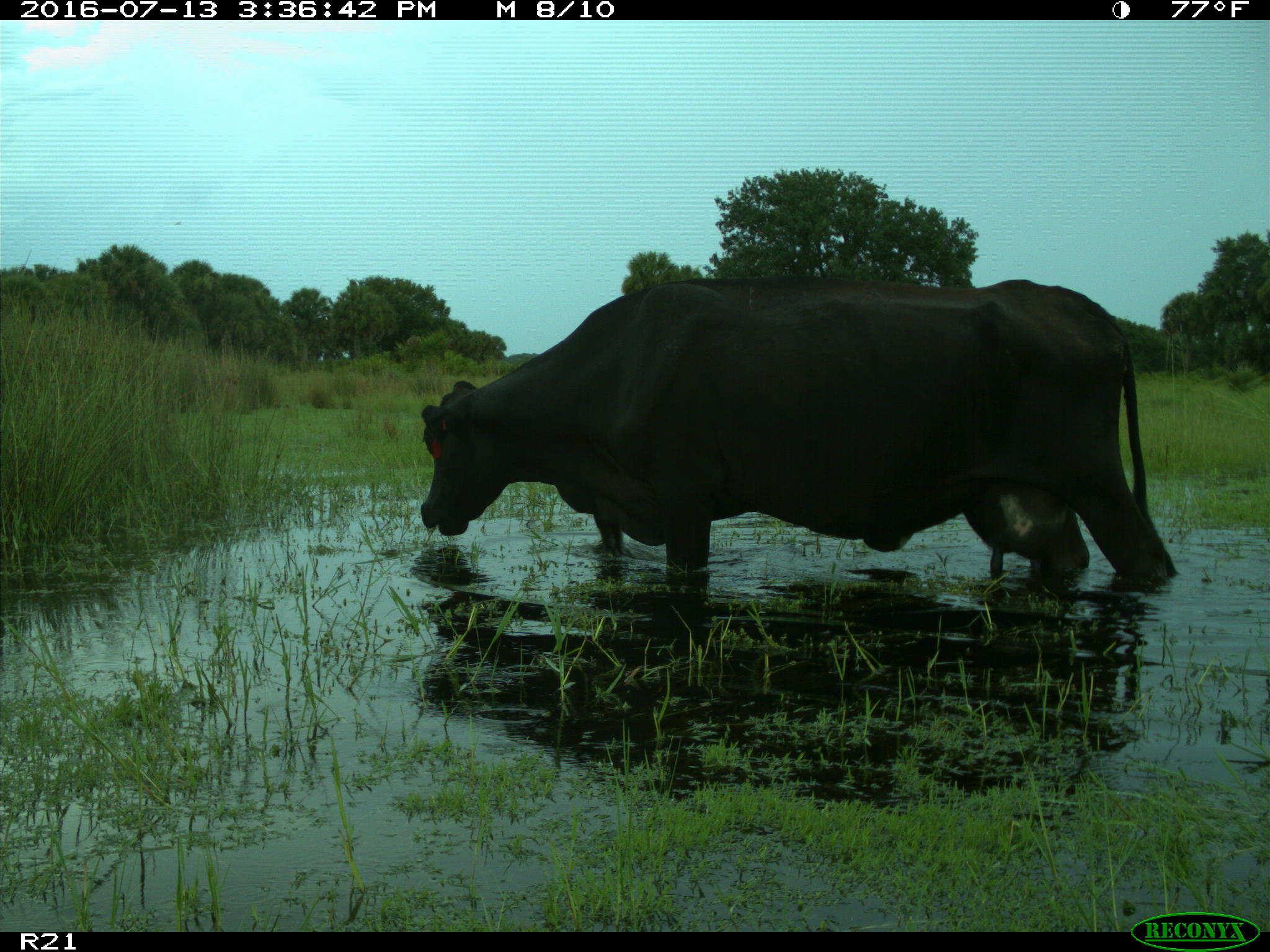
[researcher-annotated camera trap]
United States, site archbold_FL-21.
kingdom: Animalia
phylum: Chordata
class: Mammalia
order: Artiodactyla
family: Bovidae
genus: Bos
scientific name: Bos taurus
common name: domestic cow